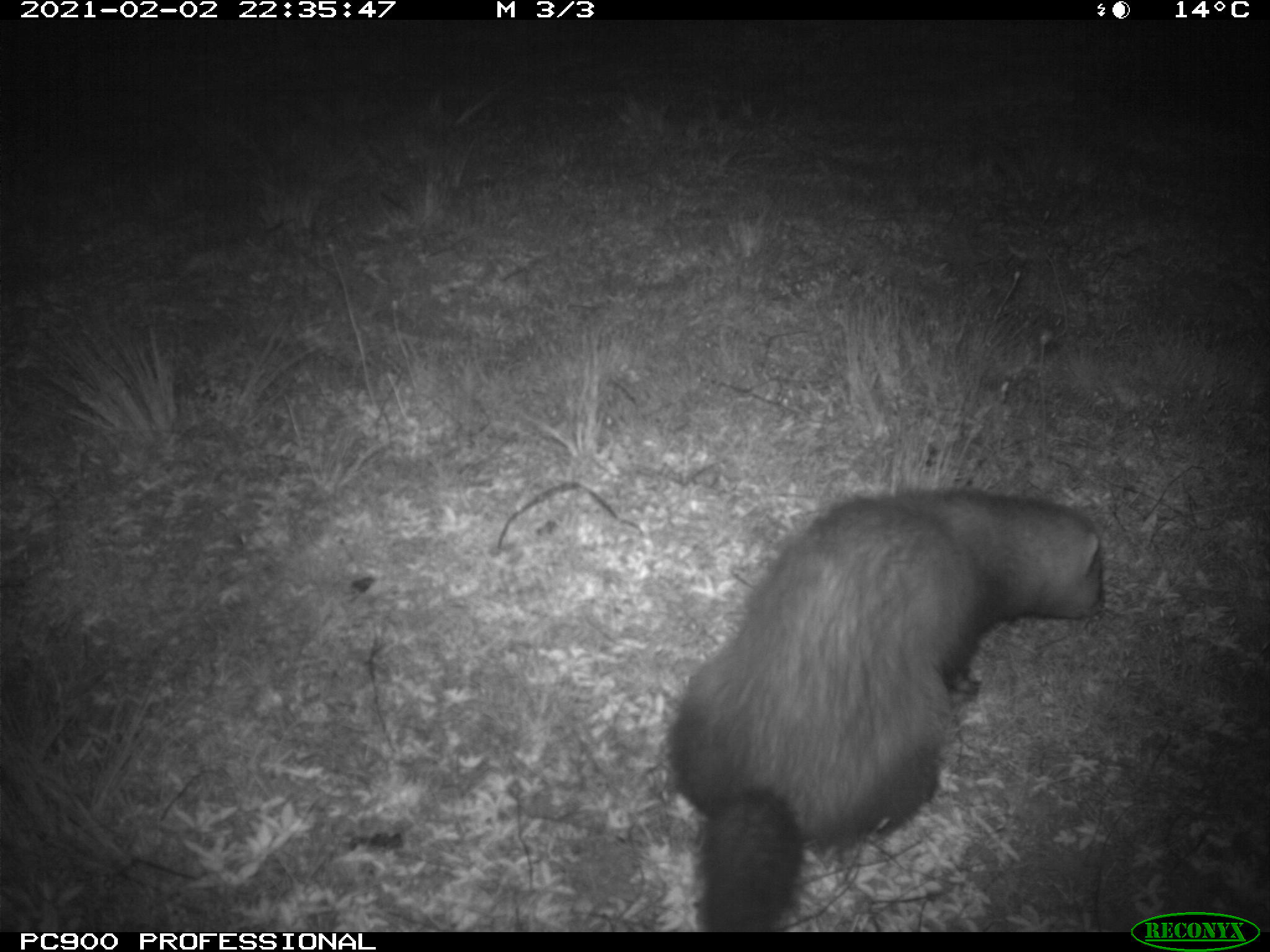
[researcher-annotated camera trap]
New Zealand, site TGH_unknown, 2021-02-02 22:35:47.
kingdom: Animalia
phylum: Chordata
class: Mammalia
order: Carnivora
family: Mustelidae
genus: Mustela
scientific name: Mustela furo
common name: ferret